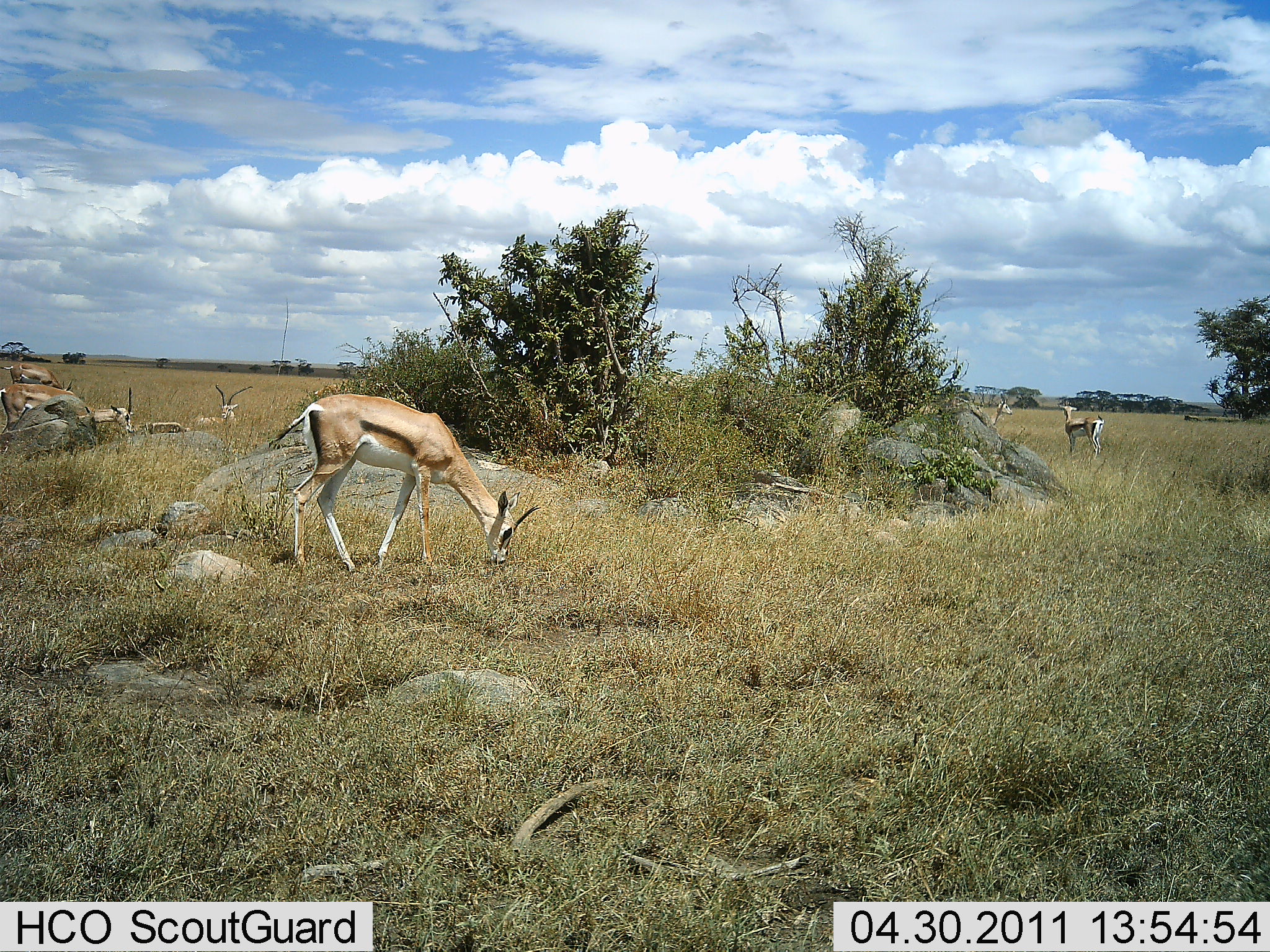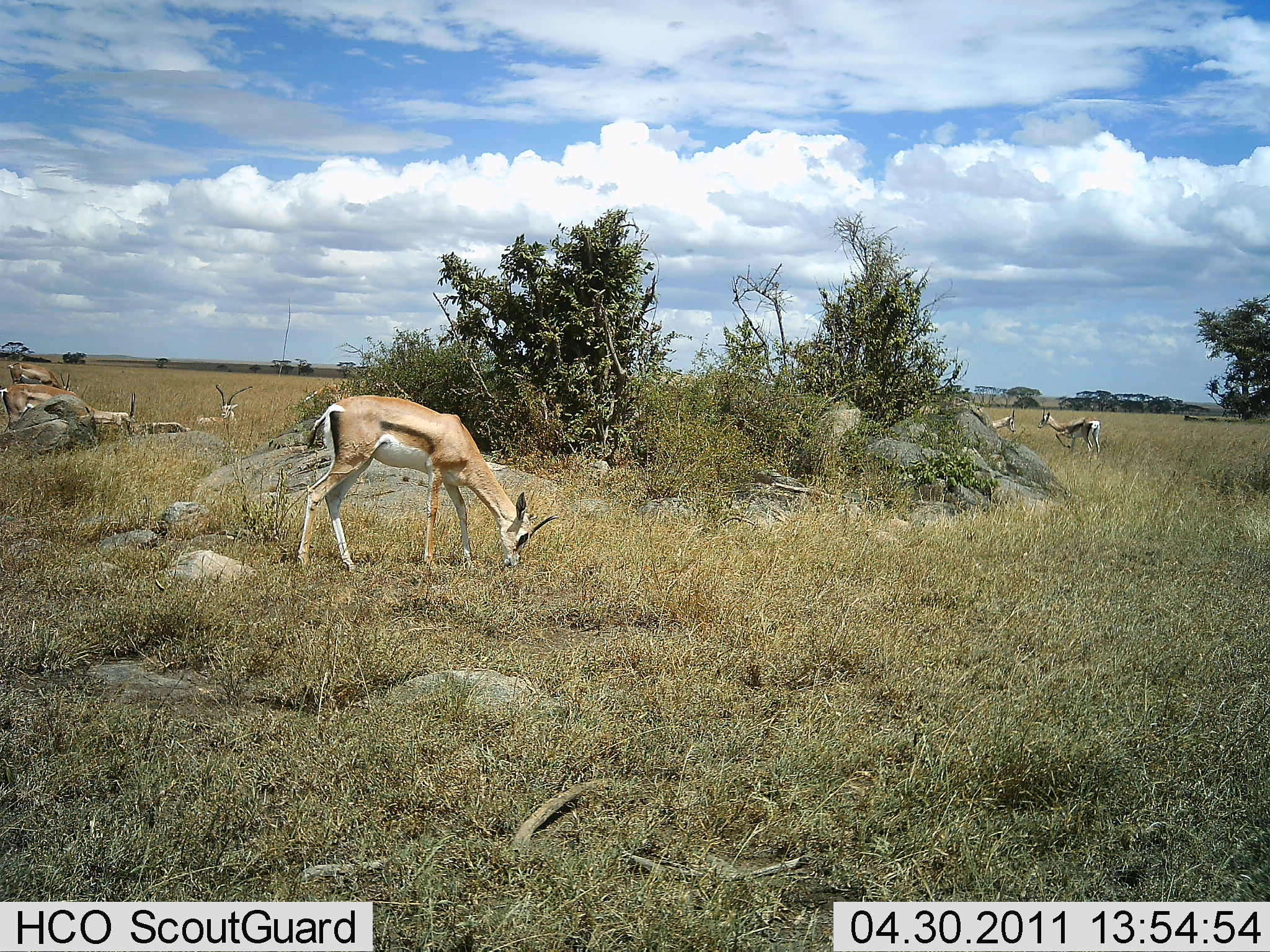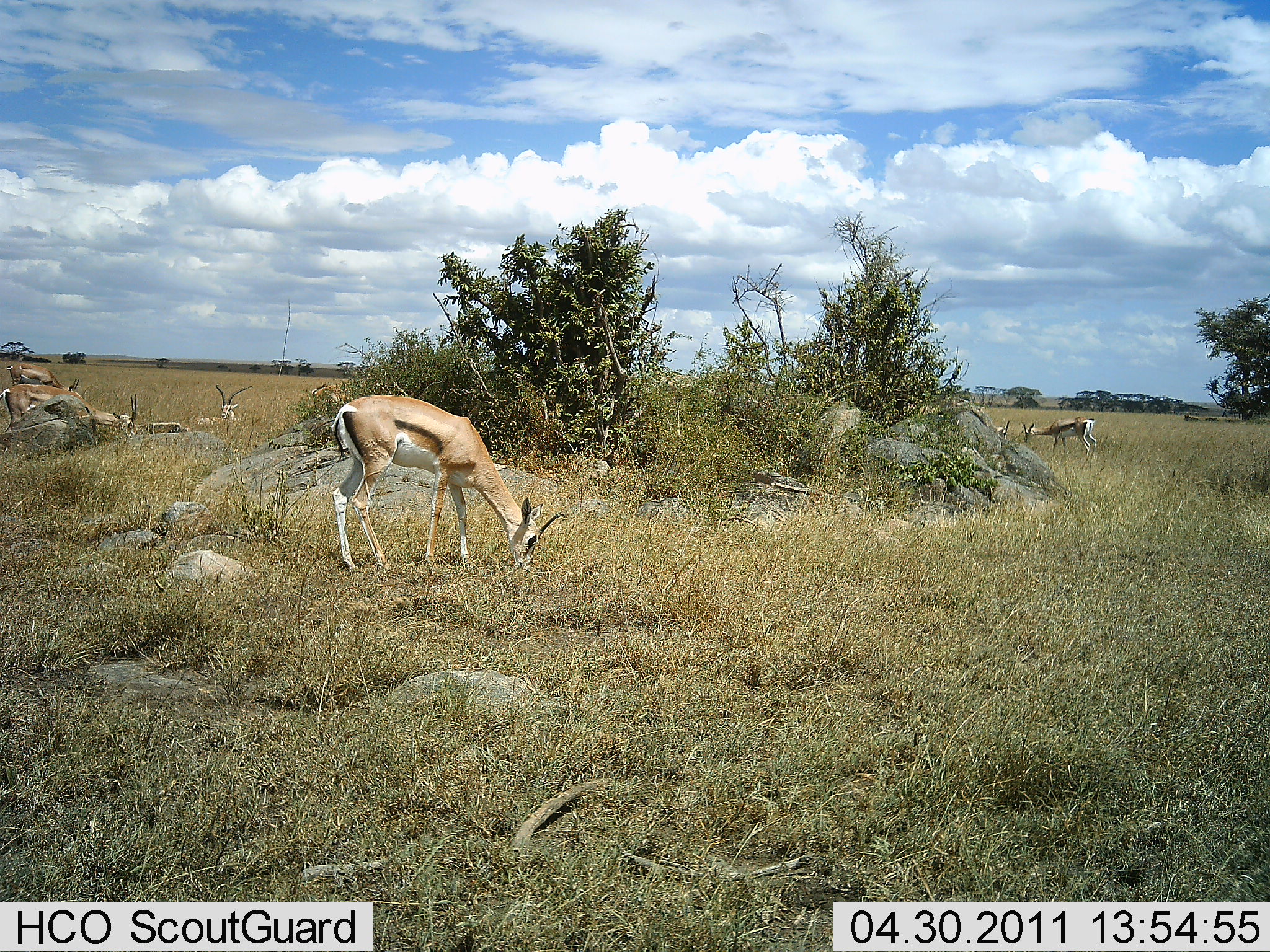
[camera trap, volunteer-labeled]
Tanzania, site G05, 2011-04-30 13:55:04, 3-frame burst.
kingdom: Animalia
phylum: Chordata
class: Mammalia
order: Artiodactyla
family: Bovidae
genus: Eudorcas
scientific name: Eudorcas thomsonii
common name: thomson's gazelle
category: gazellethomsons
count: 6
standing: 64%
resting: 57%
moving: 14%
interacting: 7%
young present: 0%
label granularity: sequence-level